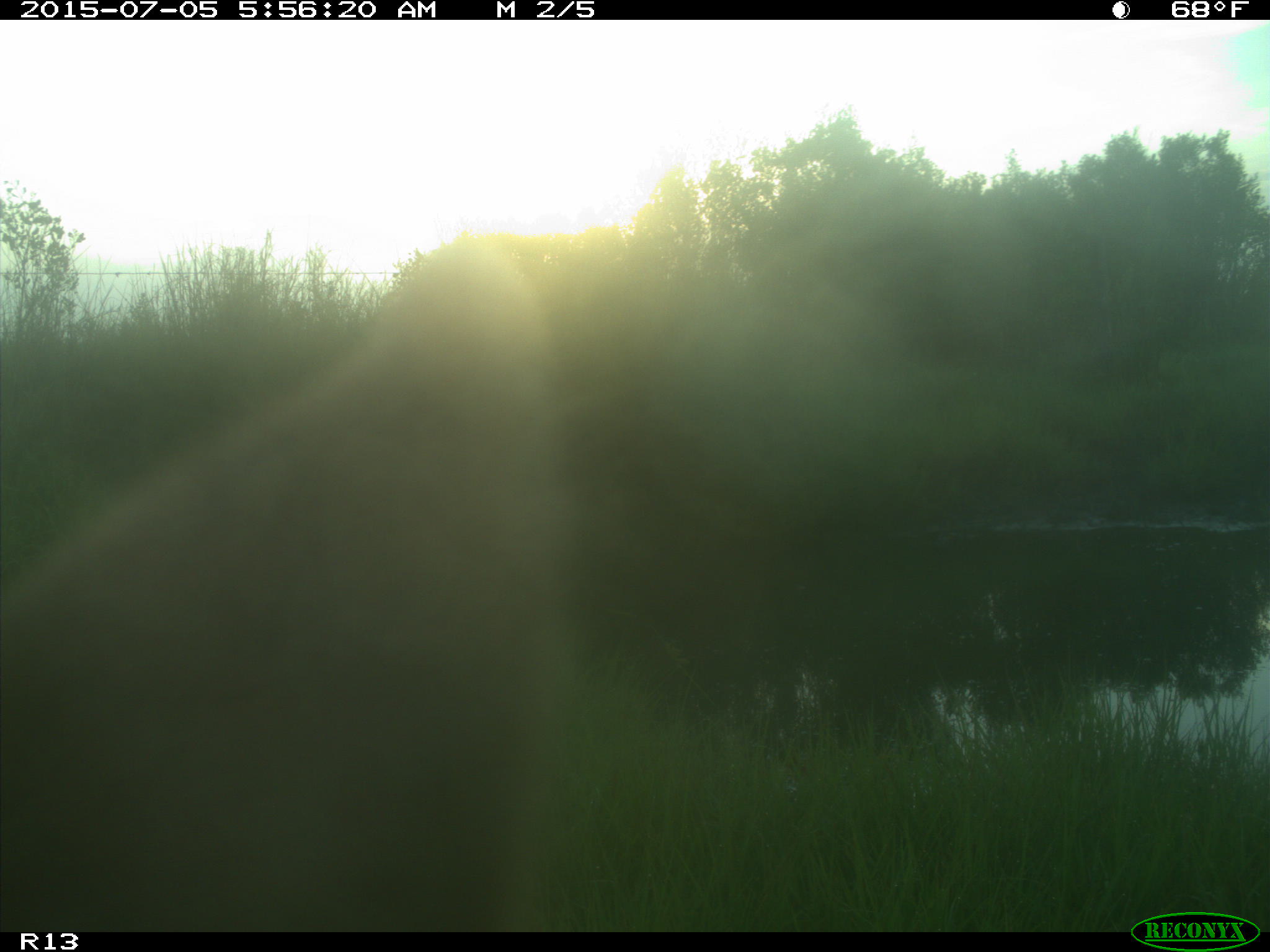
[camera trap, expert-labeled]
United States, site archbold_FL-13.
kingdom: Animalia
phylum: Chordata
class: Mammalia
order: Artiodactyla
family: Bovidae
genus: Bos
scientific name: Bos taurus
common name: domestic cow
Bos taurus (domestic cow).